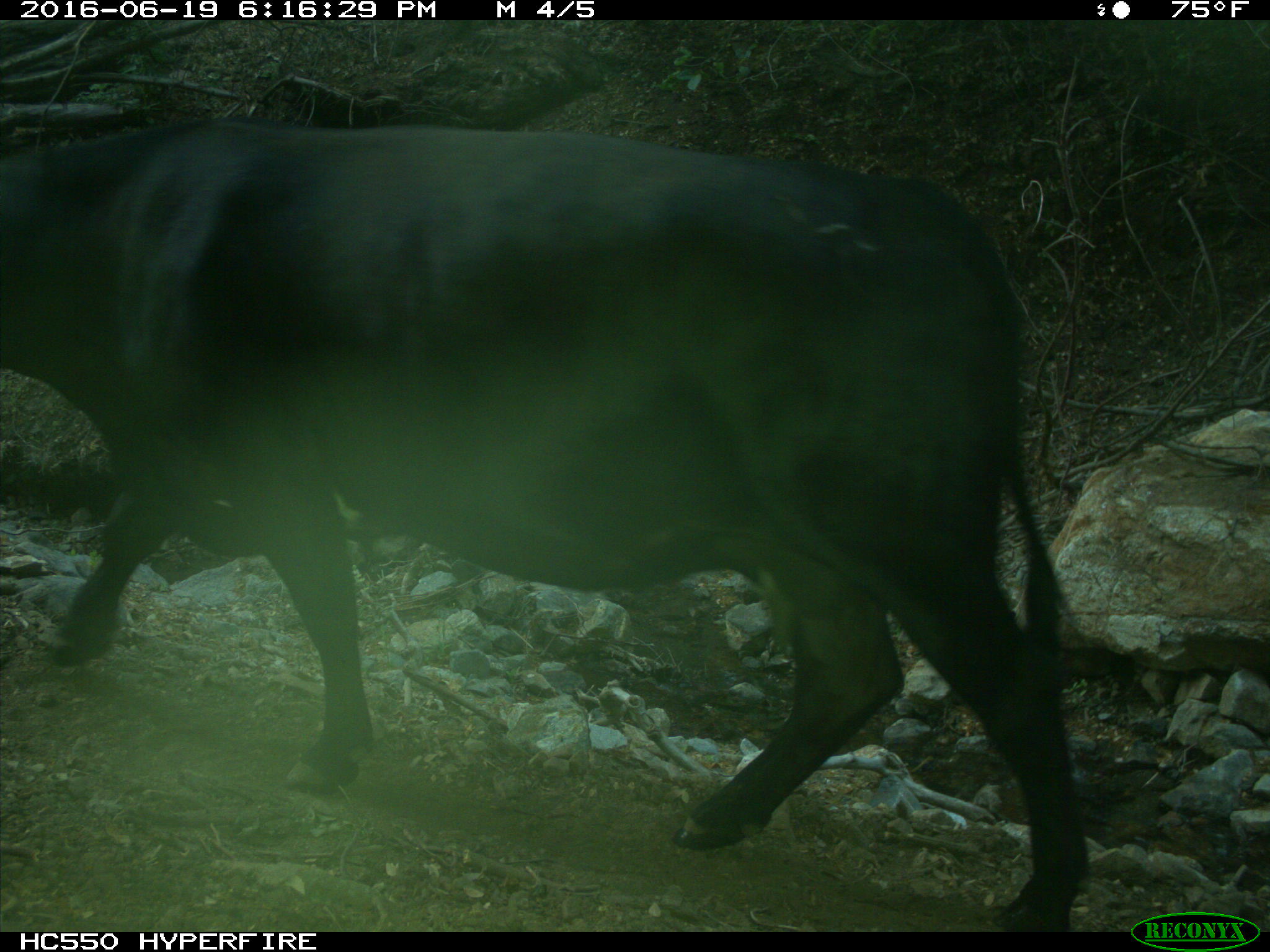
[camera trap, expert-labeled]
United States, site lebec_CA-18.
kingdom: Animalia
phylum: Chordata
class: Mammalia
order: Artiodactyla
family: Bovidae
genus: Bos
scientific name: Bos taurus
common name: domestic cow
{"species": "Bos taurus (domestic cow)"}